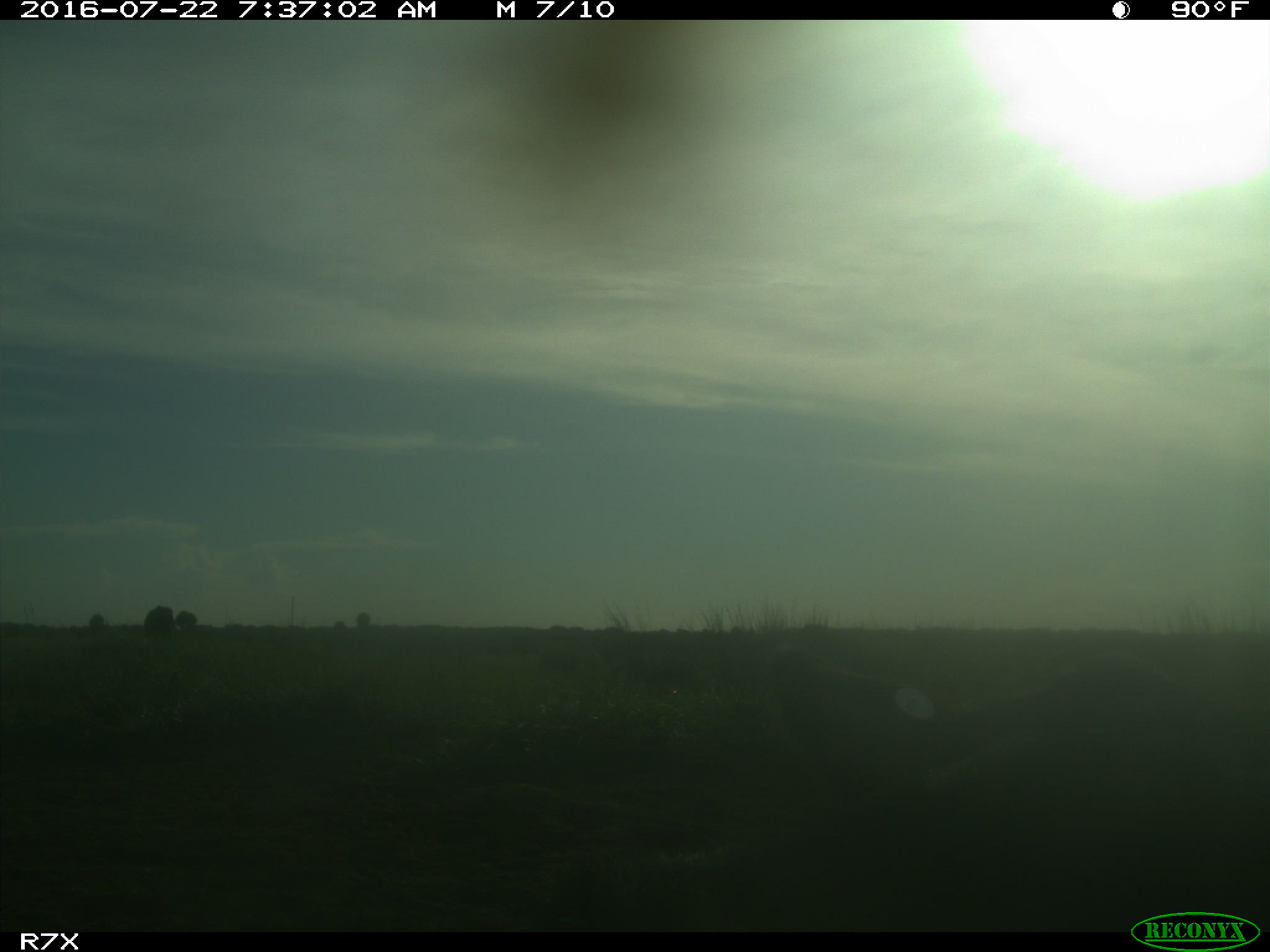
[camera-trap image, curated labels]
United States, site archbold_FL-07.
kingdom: Animalia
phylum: Chordata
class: Mammalia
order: Artiodactyla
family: Bovidae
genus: Bos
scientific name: Bos taurus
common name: domestic cow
Bos taurus (domestic cow).